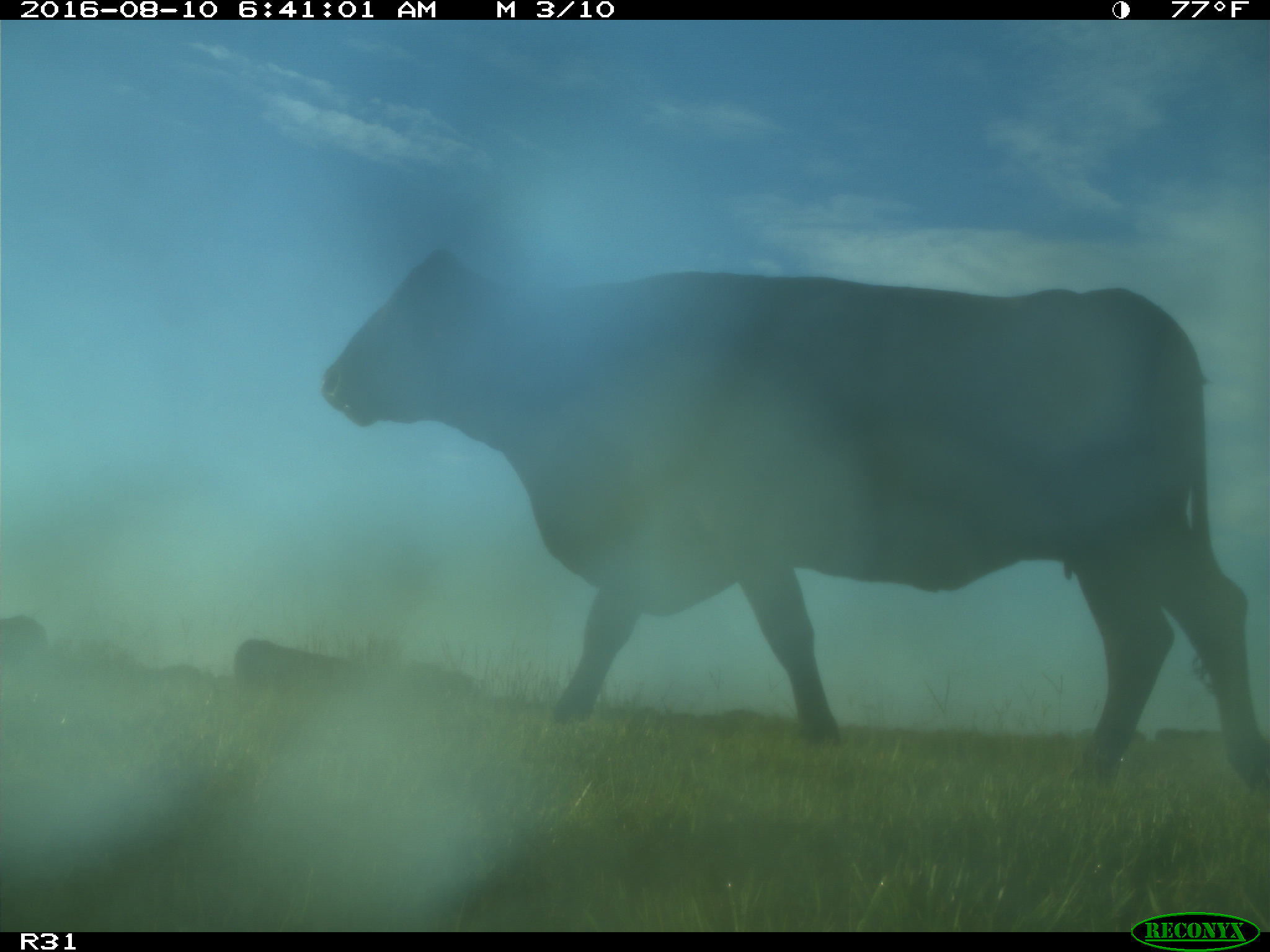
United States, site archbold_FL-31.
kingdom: Animalia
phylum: Chordata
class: Mammalia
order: Artiodactyla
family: Bovidae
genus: Bos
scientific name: Bos taurus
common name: domestic cow